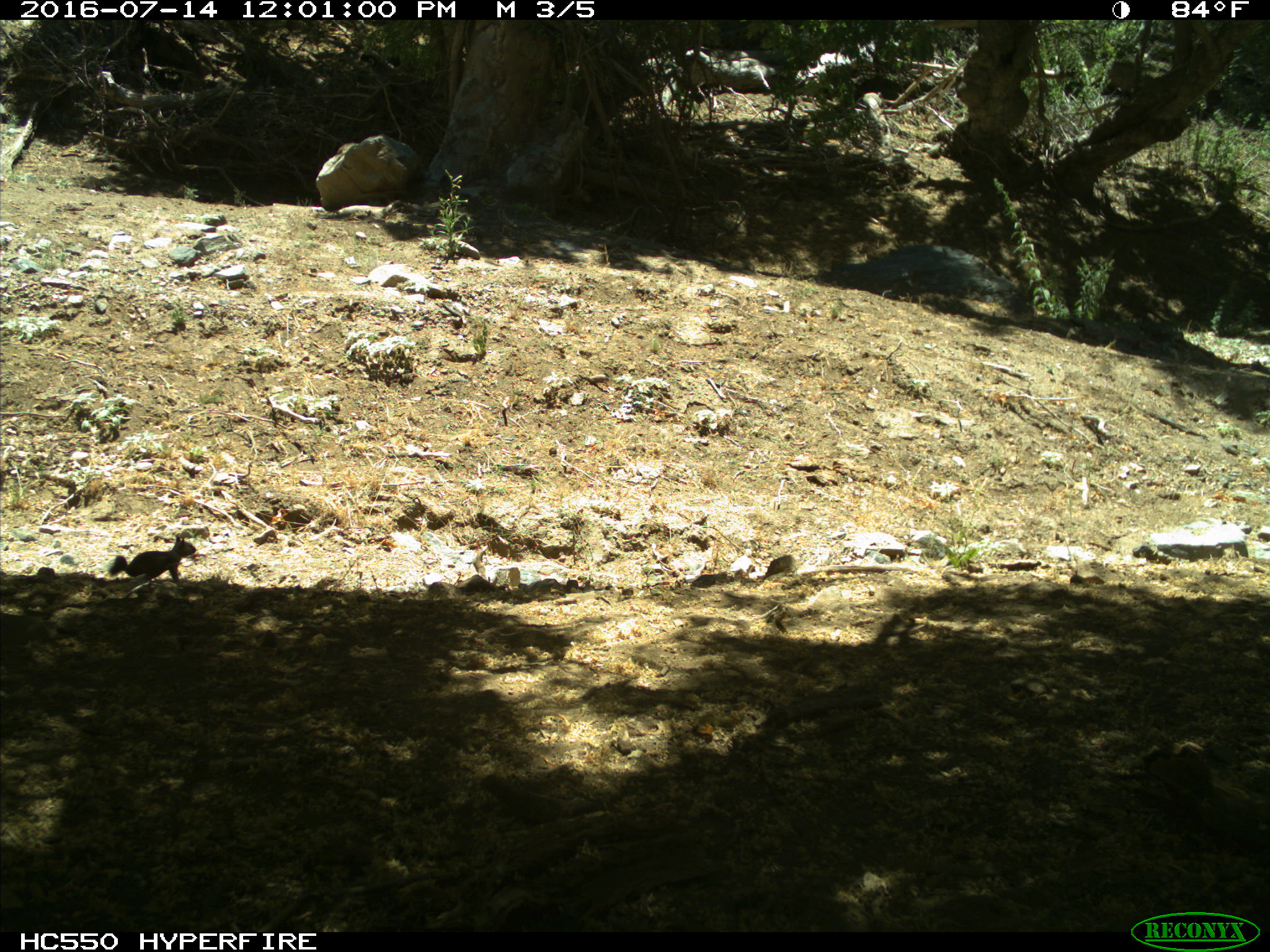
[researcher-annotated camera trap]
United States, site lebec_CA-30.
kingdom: Animalia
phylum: Chordata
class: Mammalia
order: Rodentia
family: Sciuridae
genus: Otospermophilus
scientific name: Otospermophilus beecheyi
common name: california ground squirrel